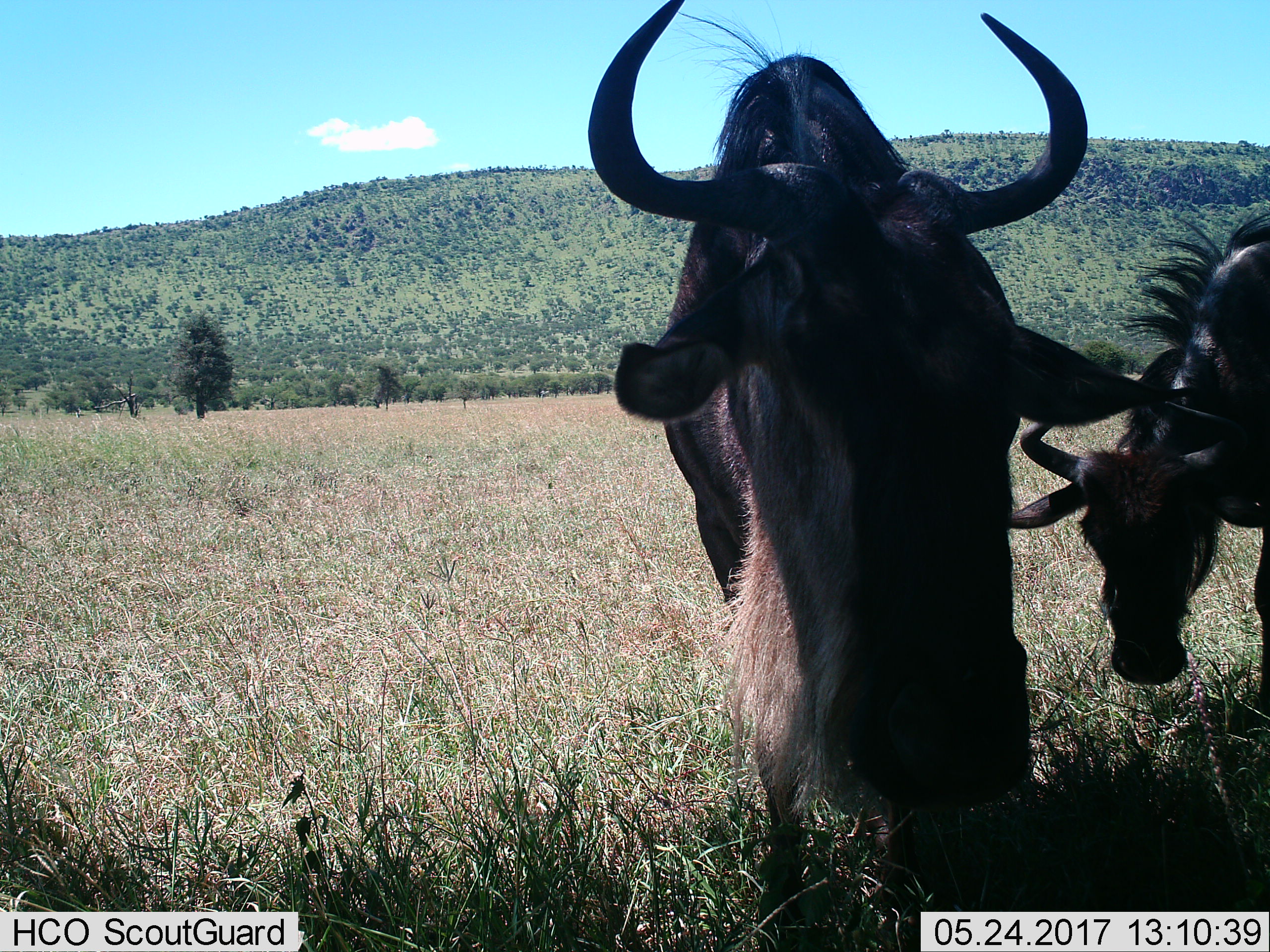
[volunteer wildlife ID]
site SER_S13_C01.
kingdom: Animalia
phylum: Chordata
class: Mammalia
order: Artiodactyla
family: Bovidae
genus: Connochaetes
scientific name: Connochaetes taurinus taurinus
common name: blue wildebeest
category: wildebeestblue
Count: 2.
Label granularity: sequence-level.